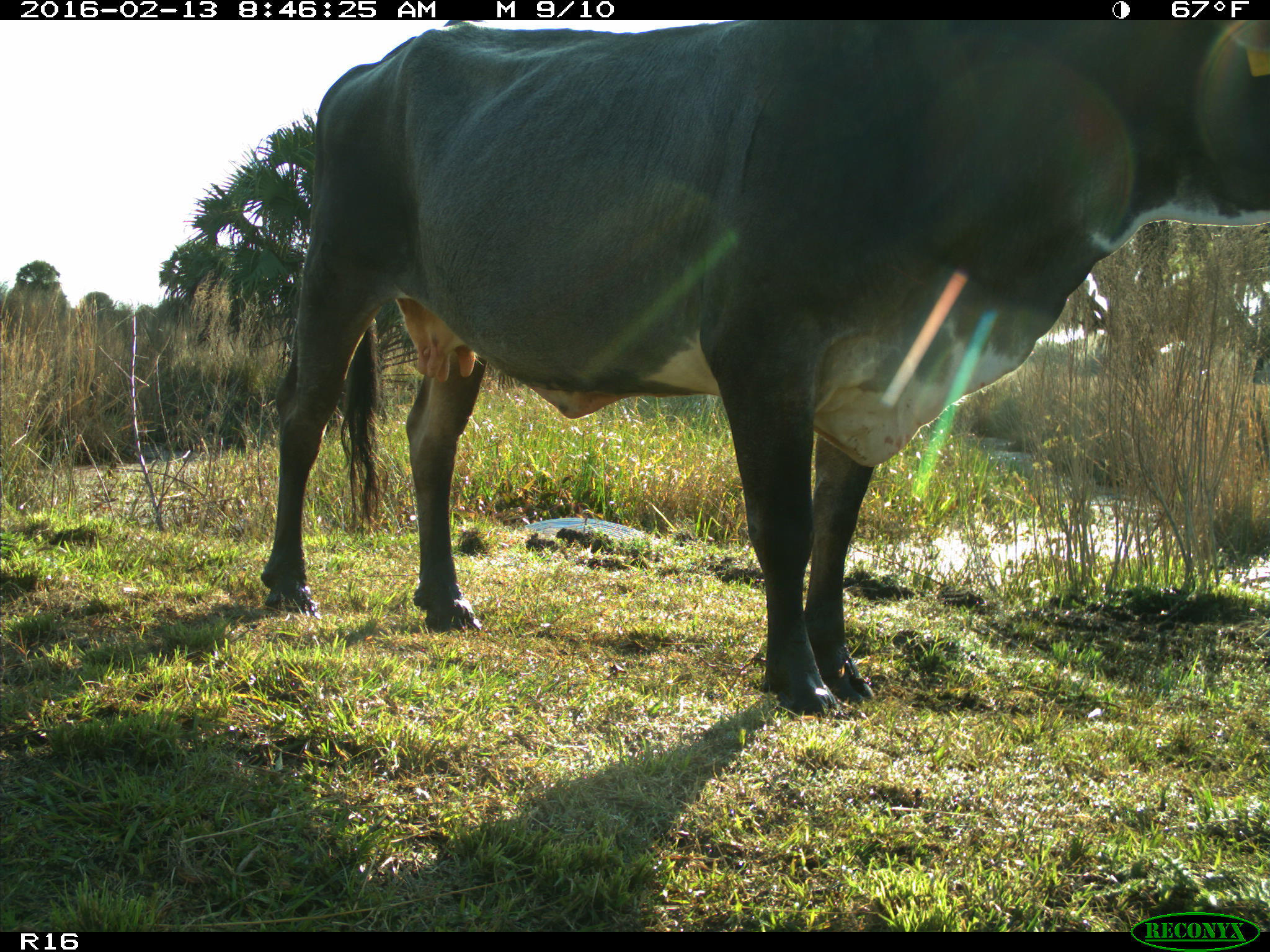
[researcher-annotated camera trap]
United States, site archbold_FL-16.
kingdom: Animalia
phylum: Chordata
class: Mammalia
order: Artiodactyla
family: Bovidae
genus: Bos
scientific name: Bos taurus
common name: domestic cow